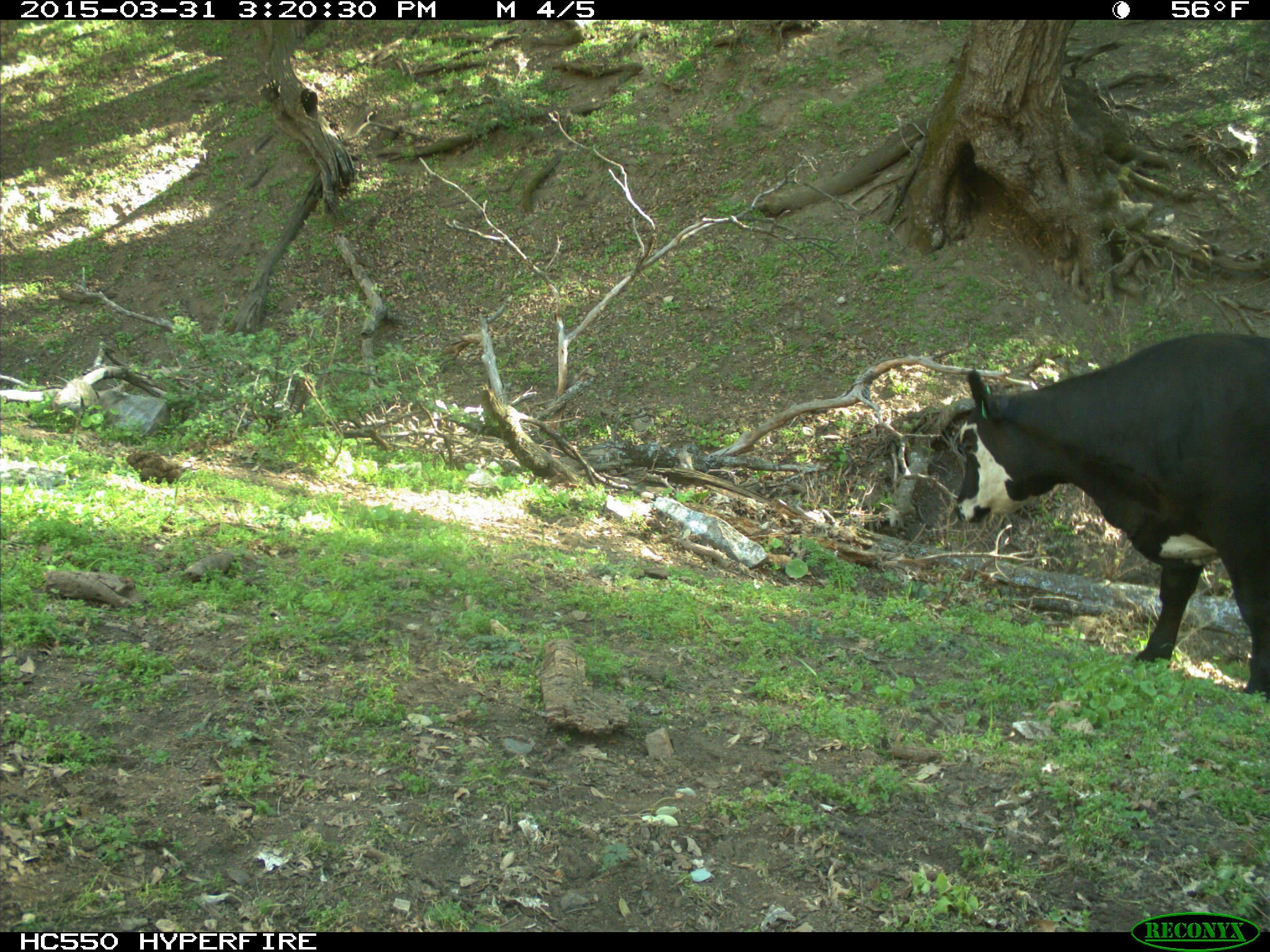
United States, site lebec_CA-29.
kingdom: Animalia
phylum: Chordata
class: Mammalia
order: Artiodactyla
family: Bovidae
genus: Bos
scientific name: Bos taurus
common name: domestic cow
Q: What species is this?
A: Bos taurus (domestic cow).